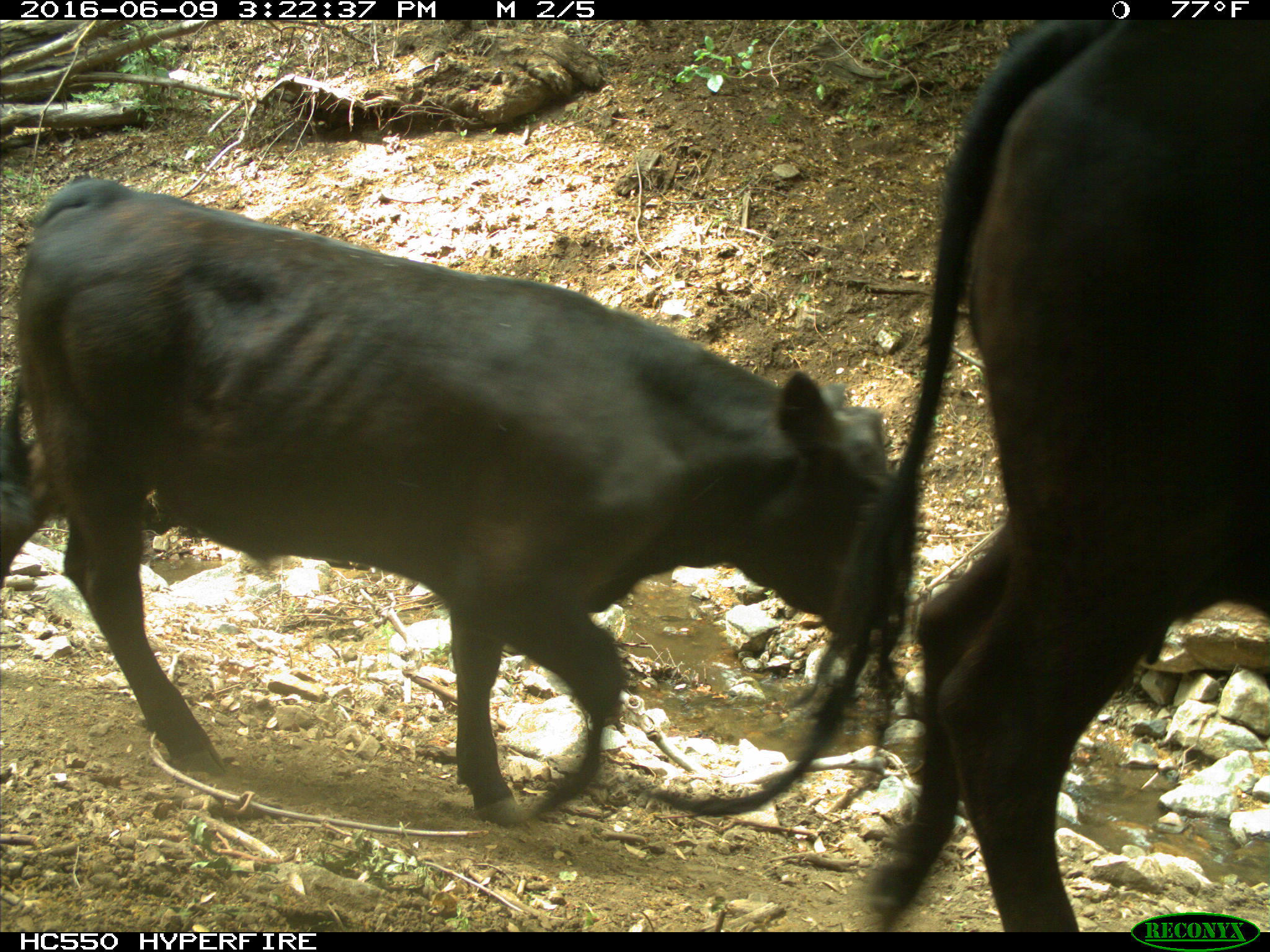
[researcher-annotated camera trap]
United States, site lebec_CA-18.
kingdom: Animalia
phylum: Chordata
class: Mammalia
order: Artiodactyla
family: Bovidae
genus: Bos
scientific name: Bos taurus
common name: domestic cow